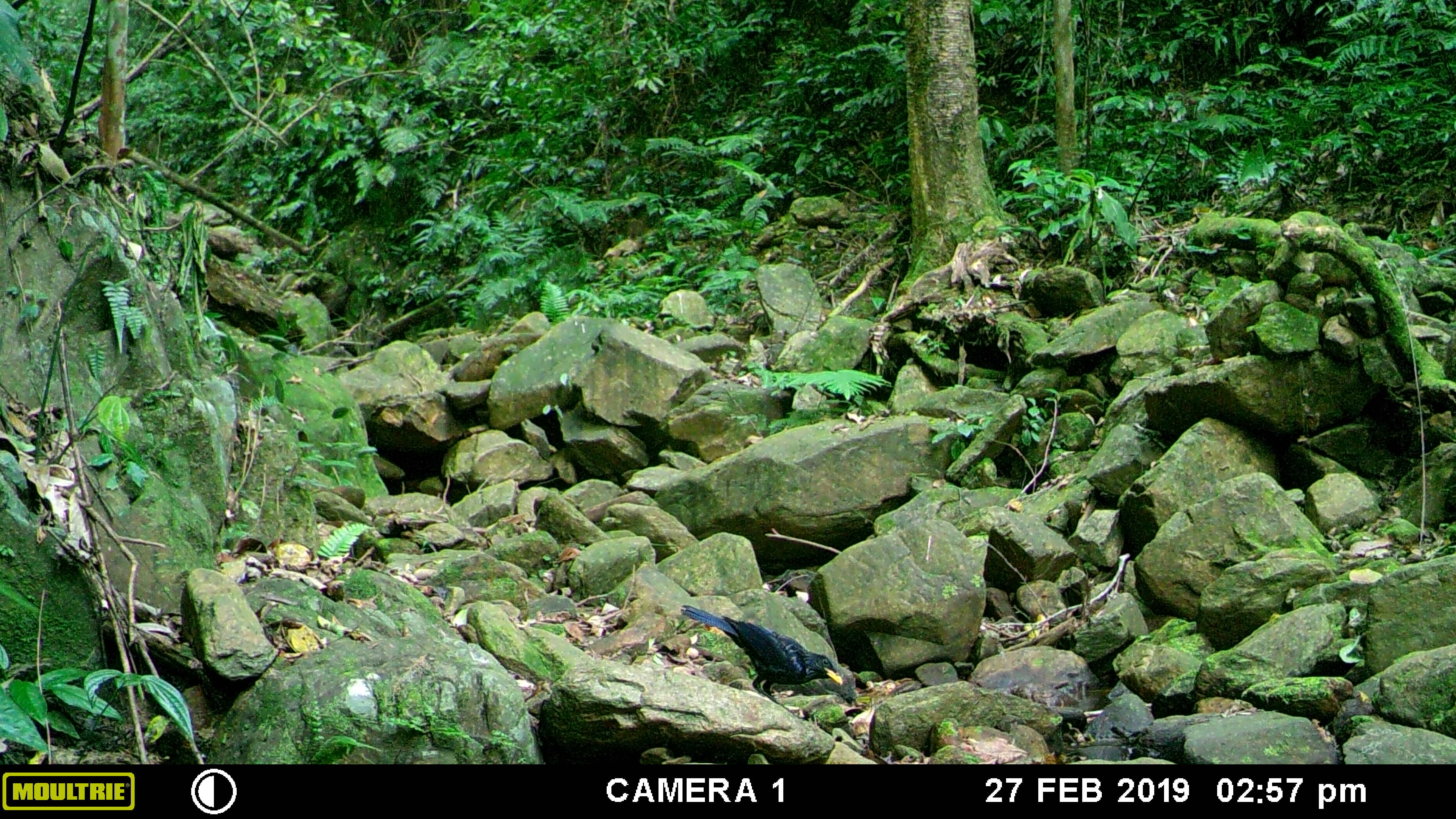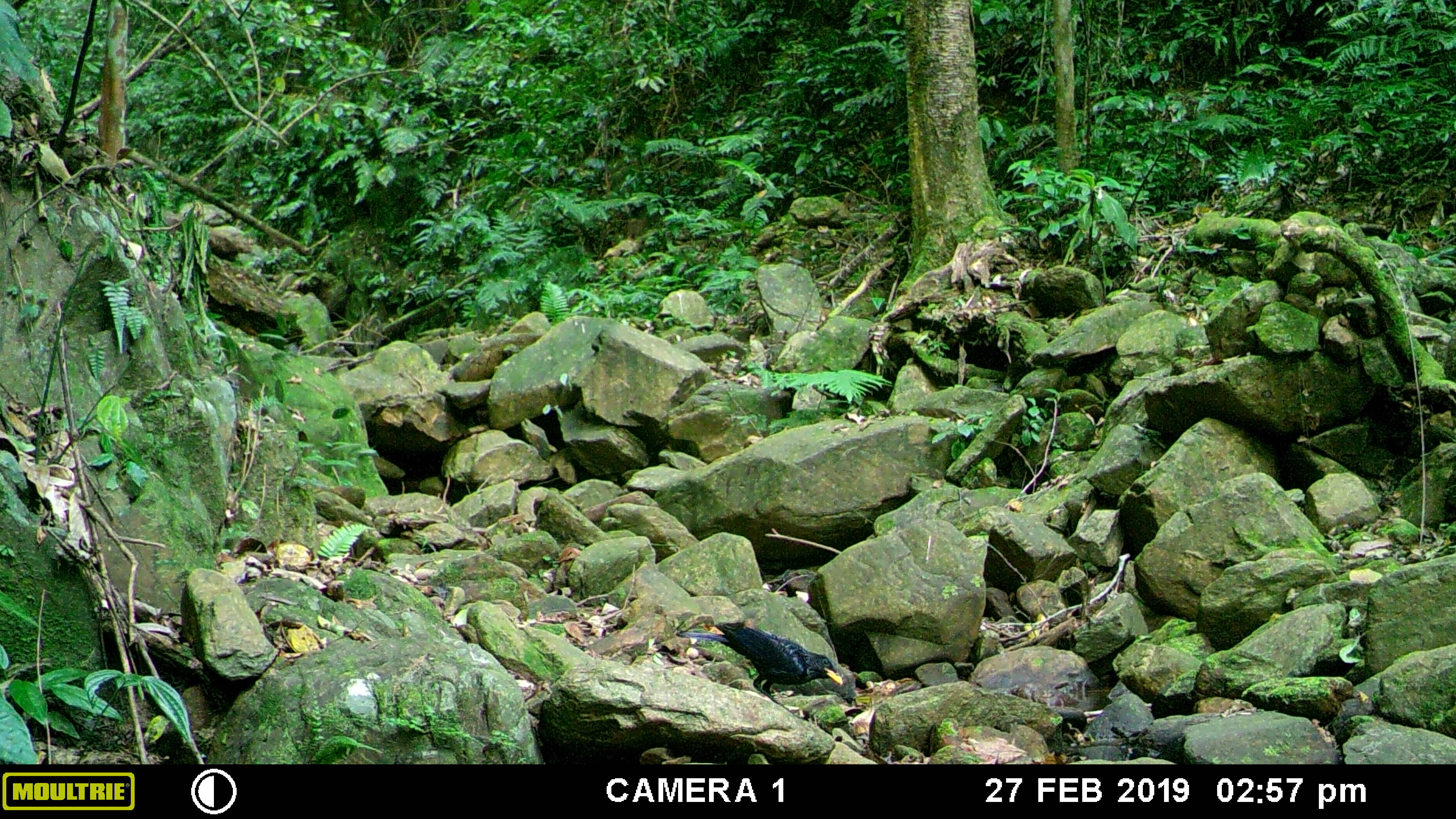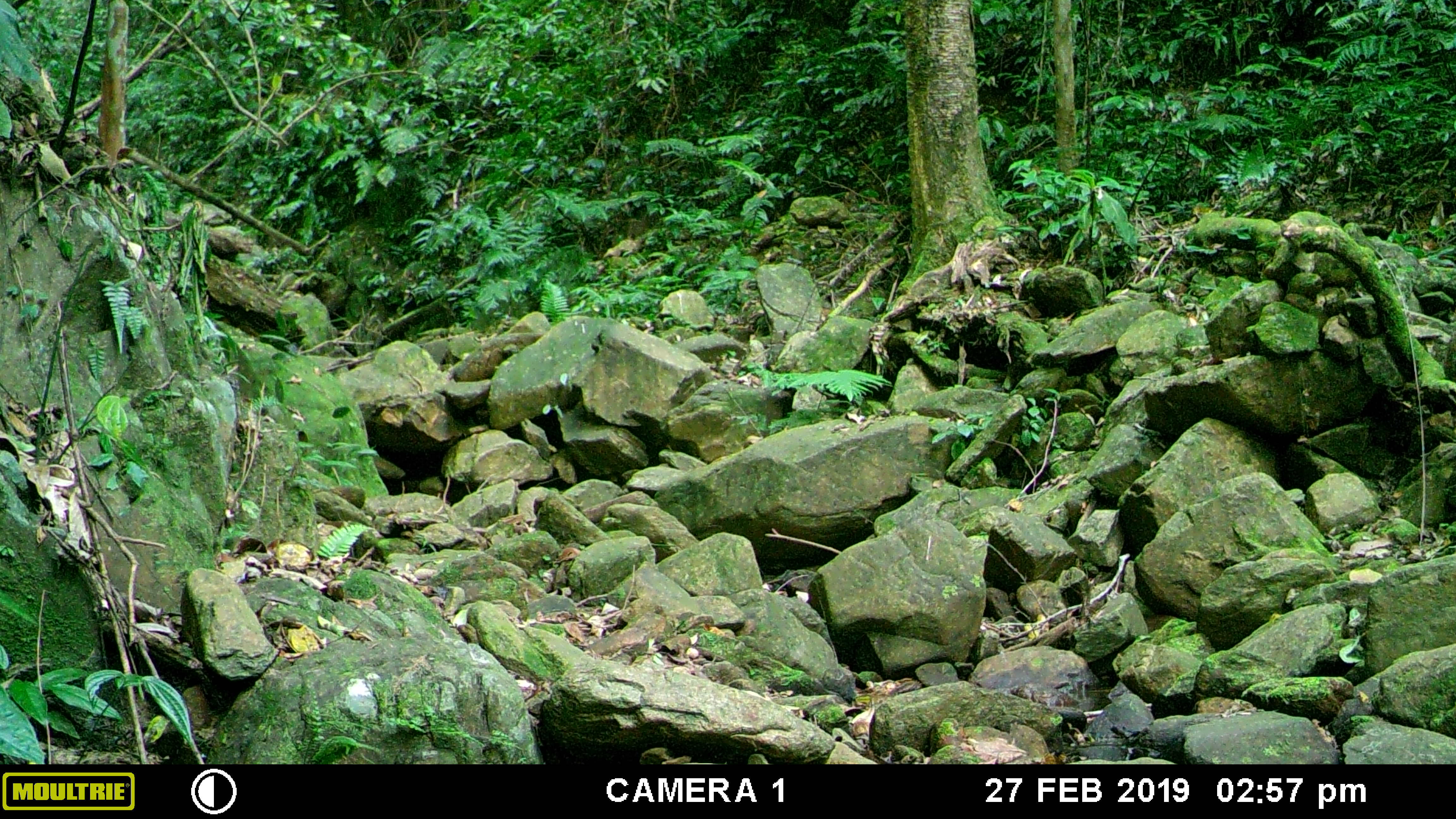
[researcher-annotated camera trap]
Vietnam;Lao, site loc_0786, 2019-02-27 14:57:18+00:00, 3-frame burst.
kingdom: Animalia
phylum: Chordata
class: Aves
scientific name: Aves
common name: bird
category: unidentified bird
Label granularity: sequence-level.